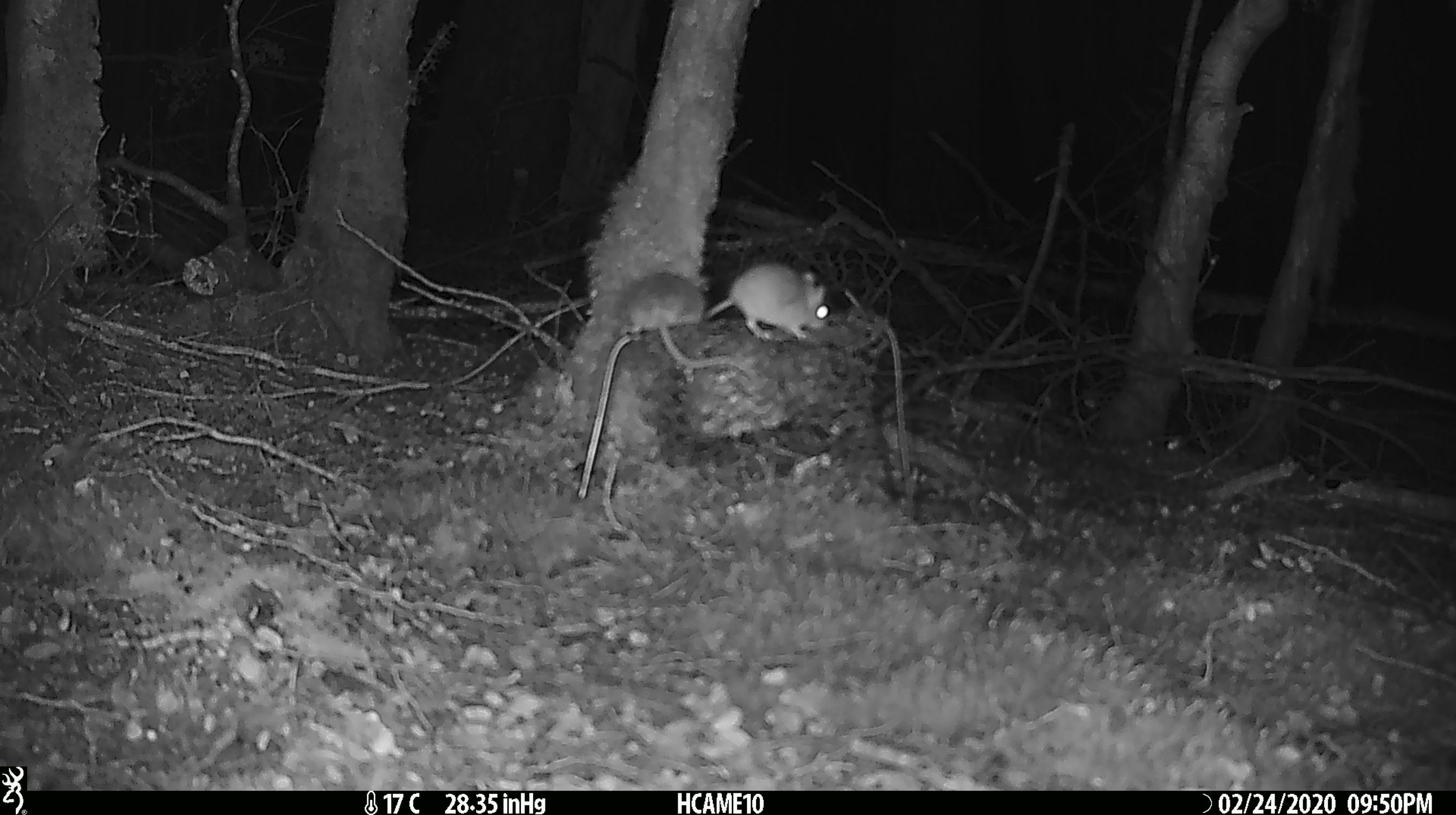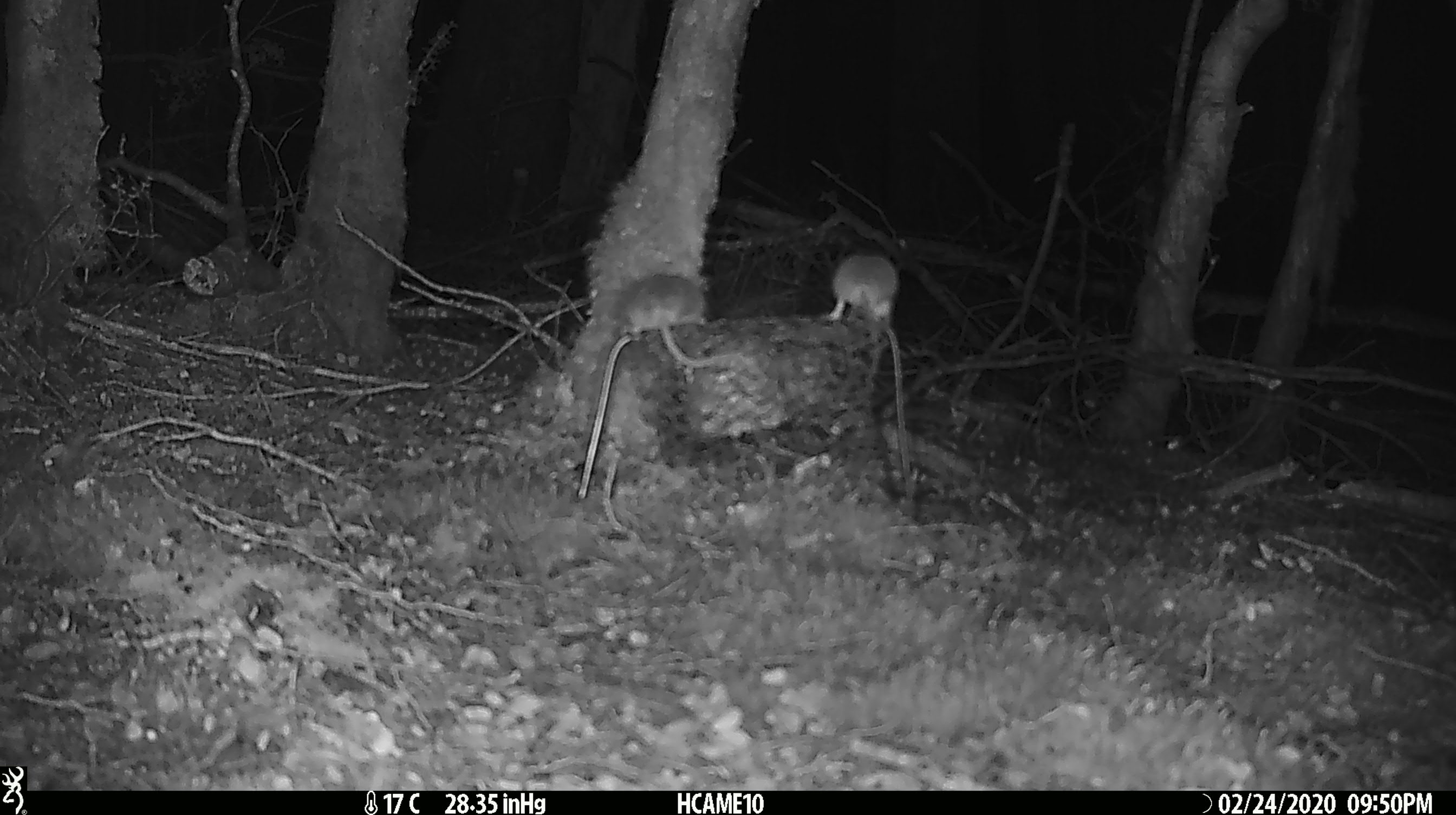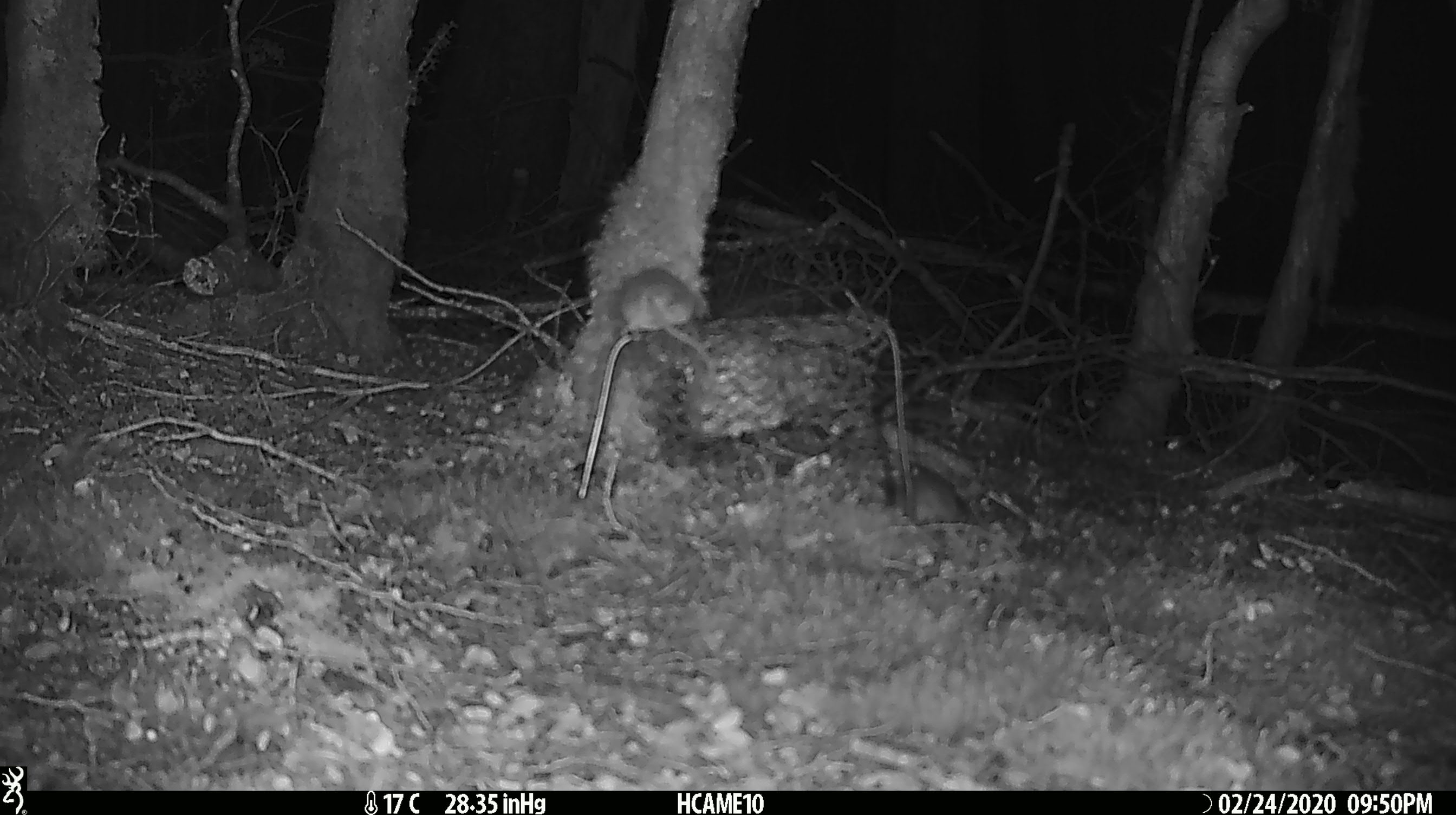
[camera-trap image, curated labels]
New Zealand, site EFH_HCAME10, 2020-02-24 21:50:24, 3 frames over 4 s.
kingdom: Animalia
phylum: Chordata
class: Mammalia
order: Rodentia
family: Muridae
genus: Mus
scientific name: Mus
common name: mouse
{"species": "mouse (Mus)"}